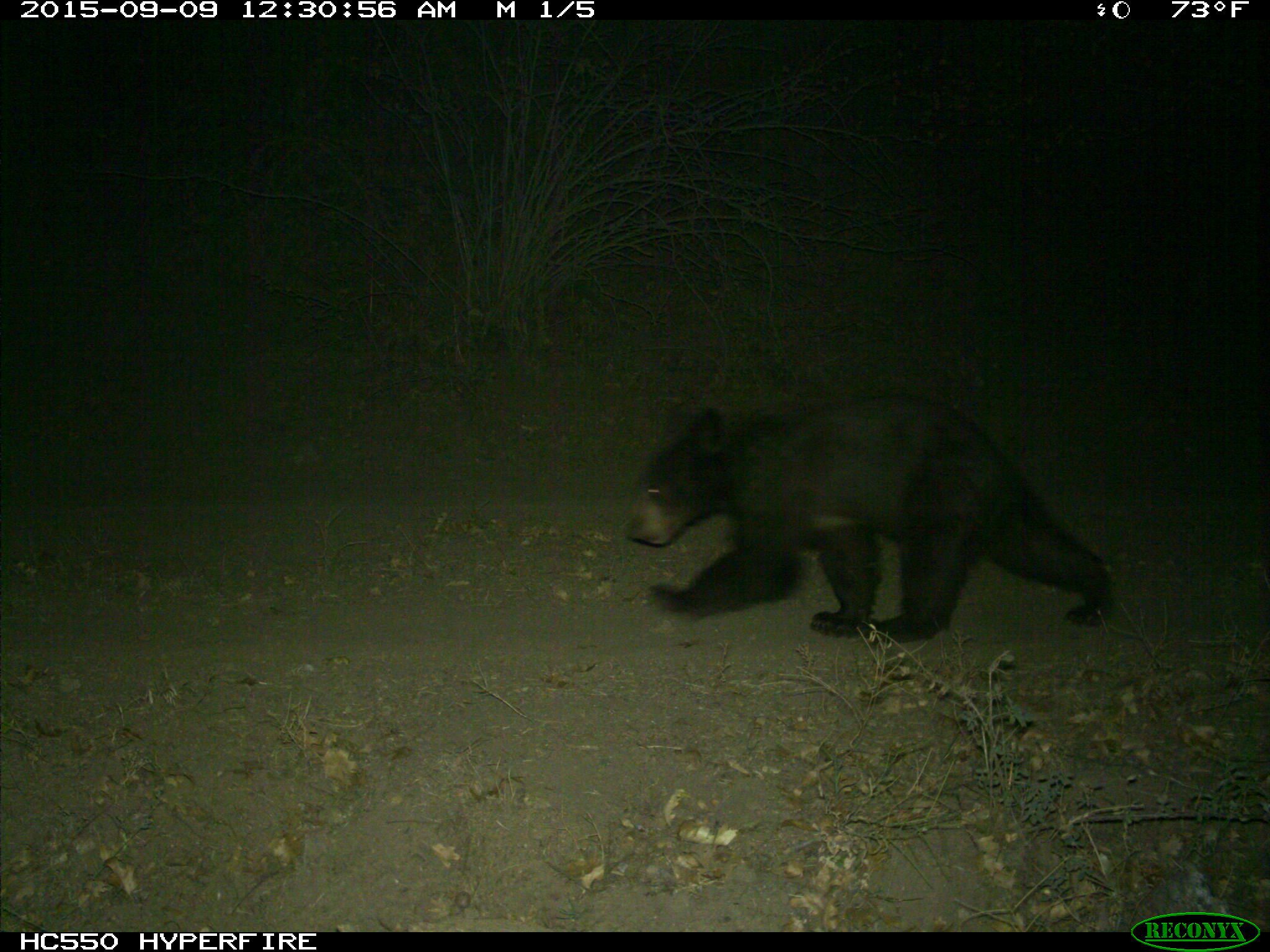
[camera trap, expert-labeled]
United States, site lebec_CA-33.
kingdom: Animalia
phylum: Chordata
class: Mammalia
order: Carnivora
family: Ursidae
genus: Ursus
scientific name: Ursus americanus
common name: american black bear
Ursus americanus (american black bear).